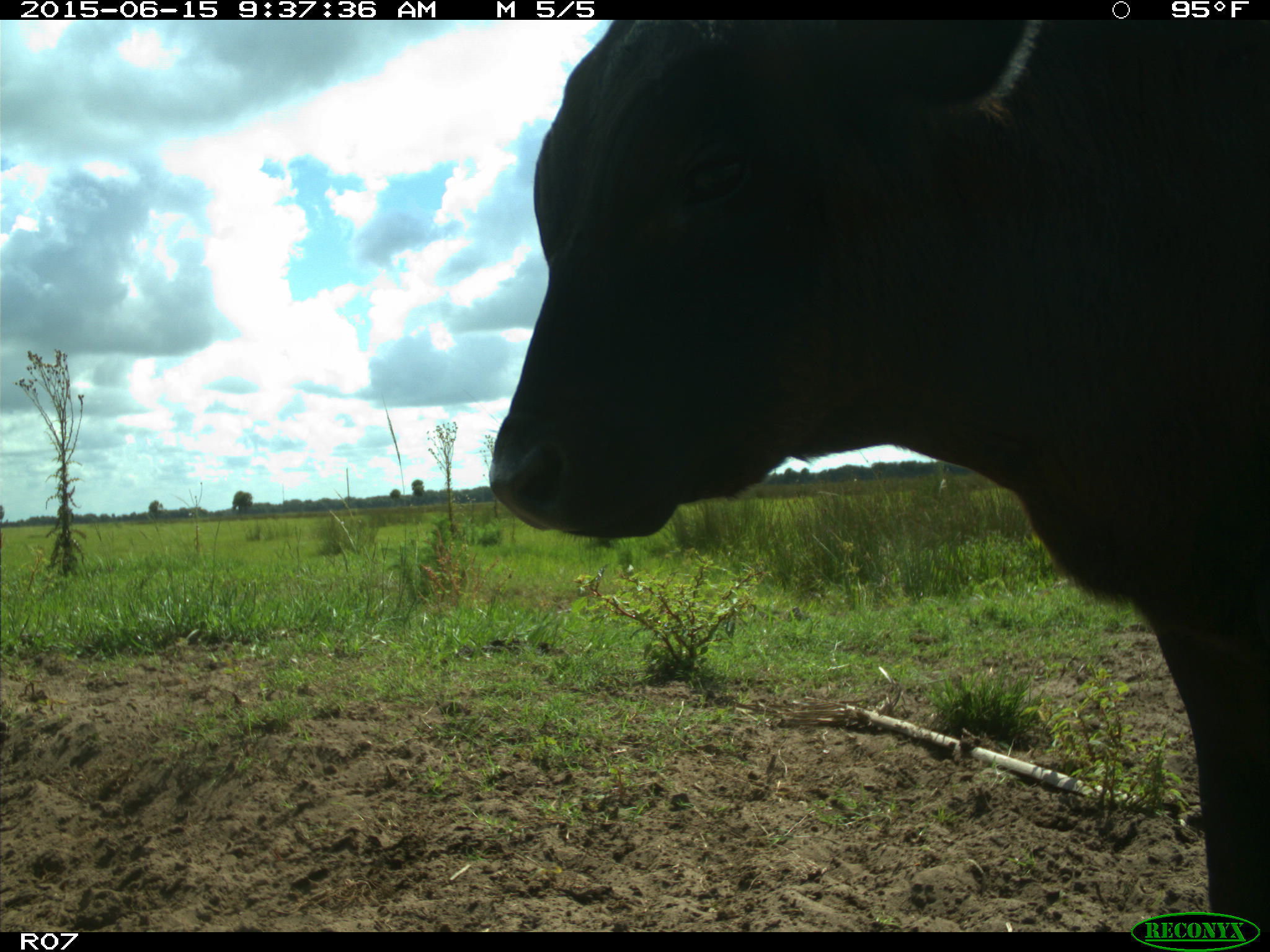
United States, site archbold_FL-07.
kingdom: Animalia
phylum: Chordata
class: Mammalia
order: Artiodactyla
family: Bovidae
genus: Bos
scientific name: Bos taurus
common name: domestic cow